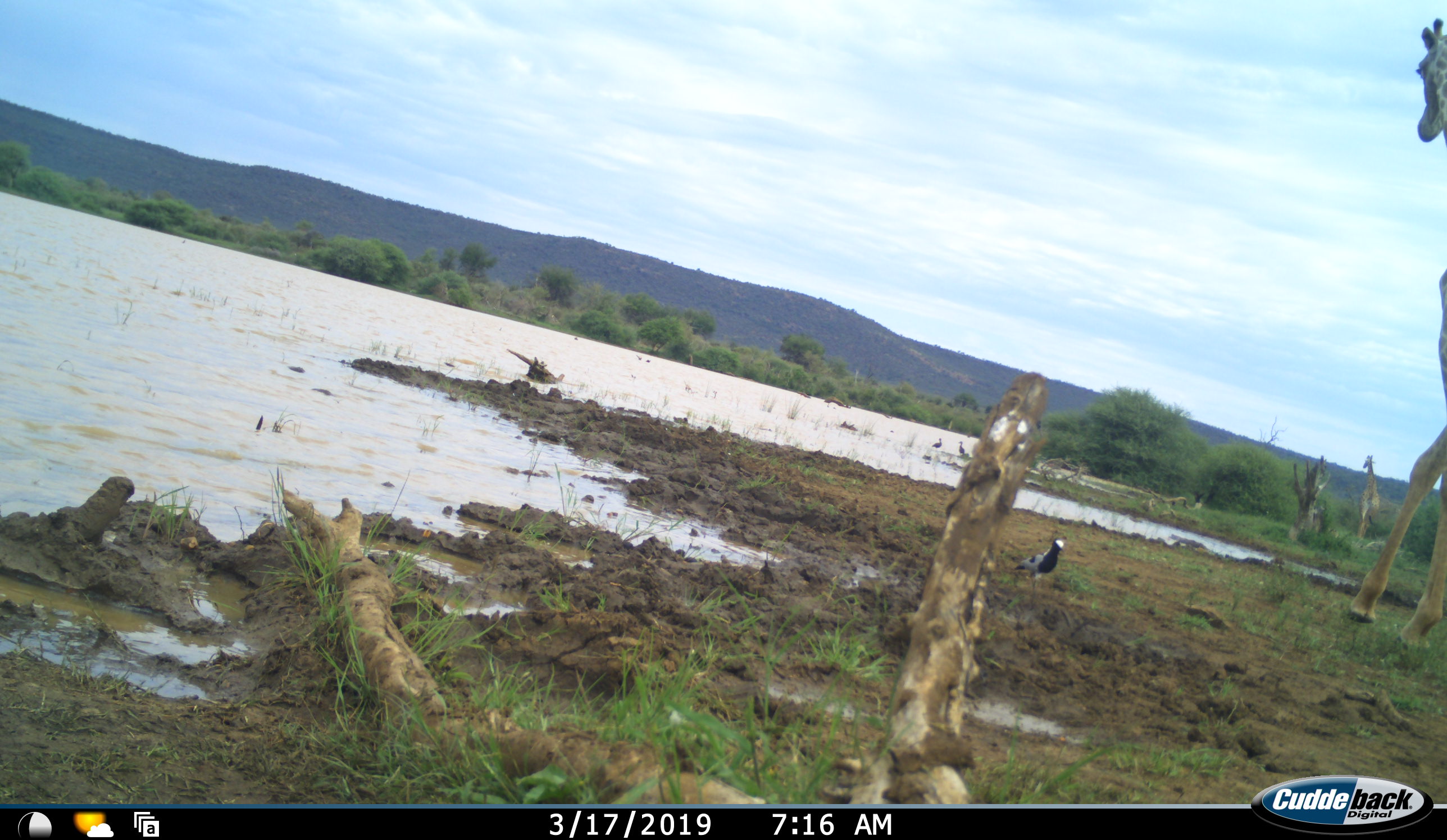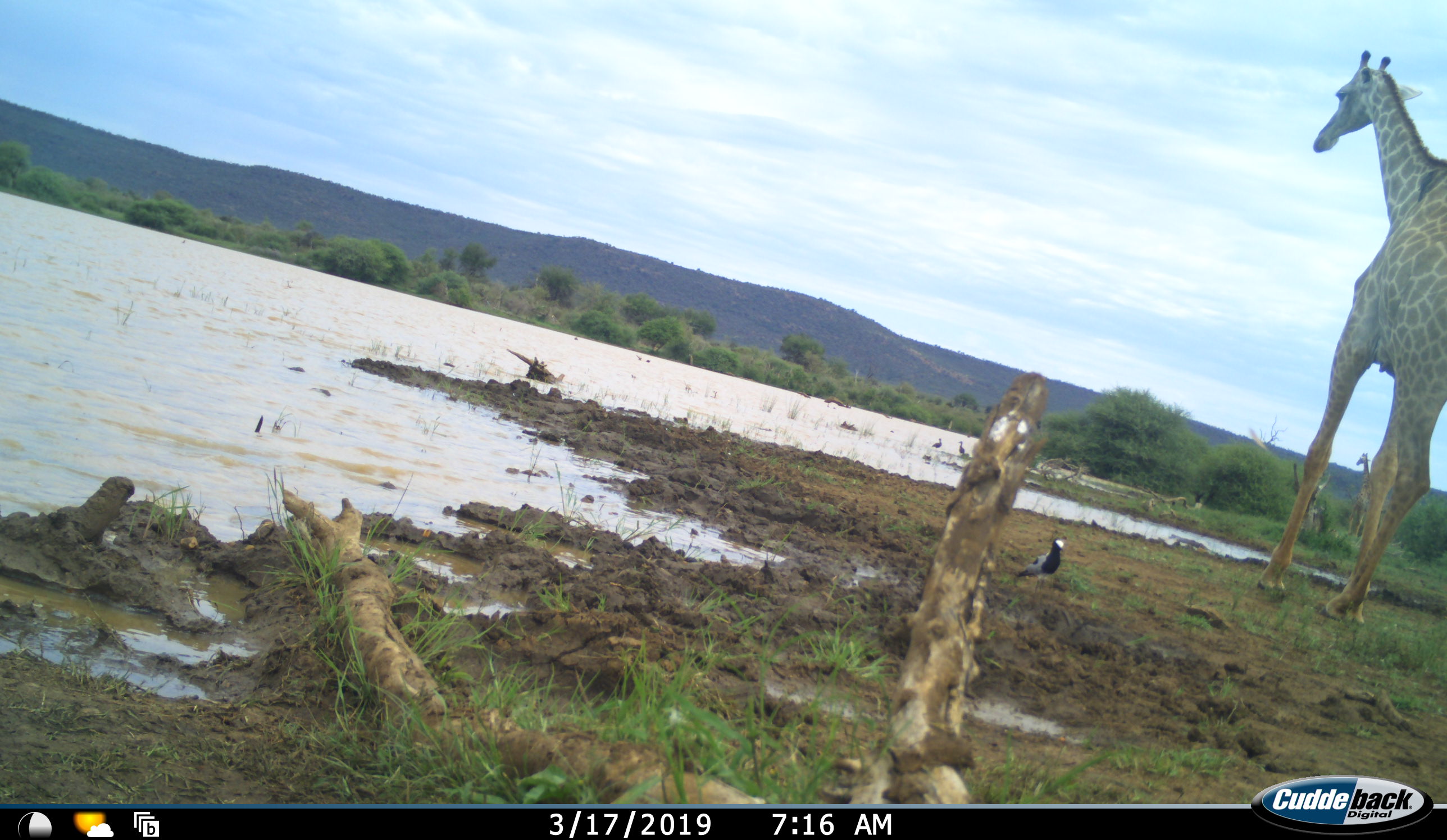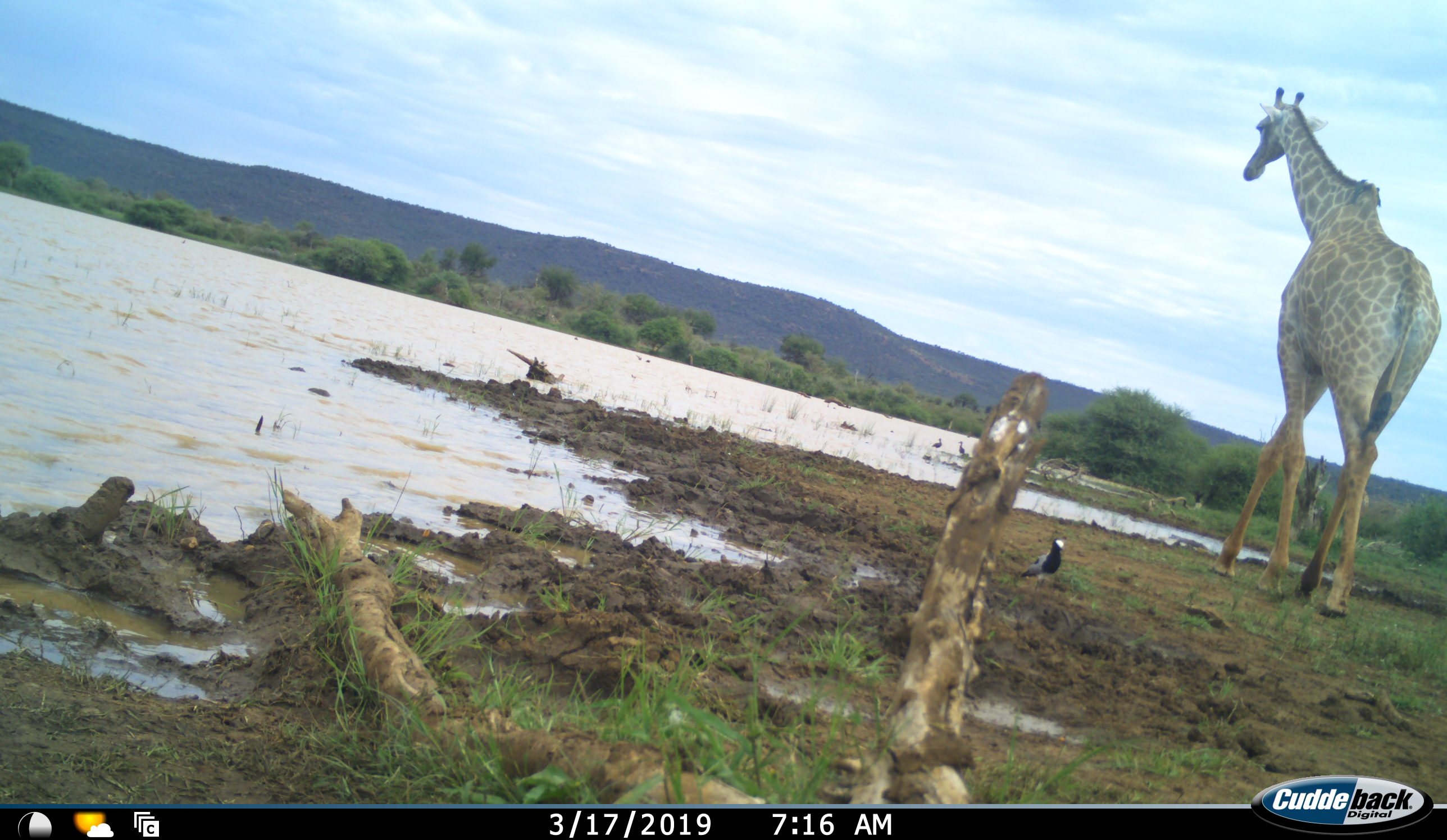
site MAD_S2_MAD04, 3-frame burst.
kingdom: Animalia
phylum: Chordata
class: Mammalia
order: Artiodactyla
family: Giraffidae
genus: Giraffa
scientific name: Giraffa camelopardalis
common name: giraffe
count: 2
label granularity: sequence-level